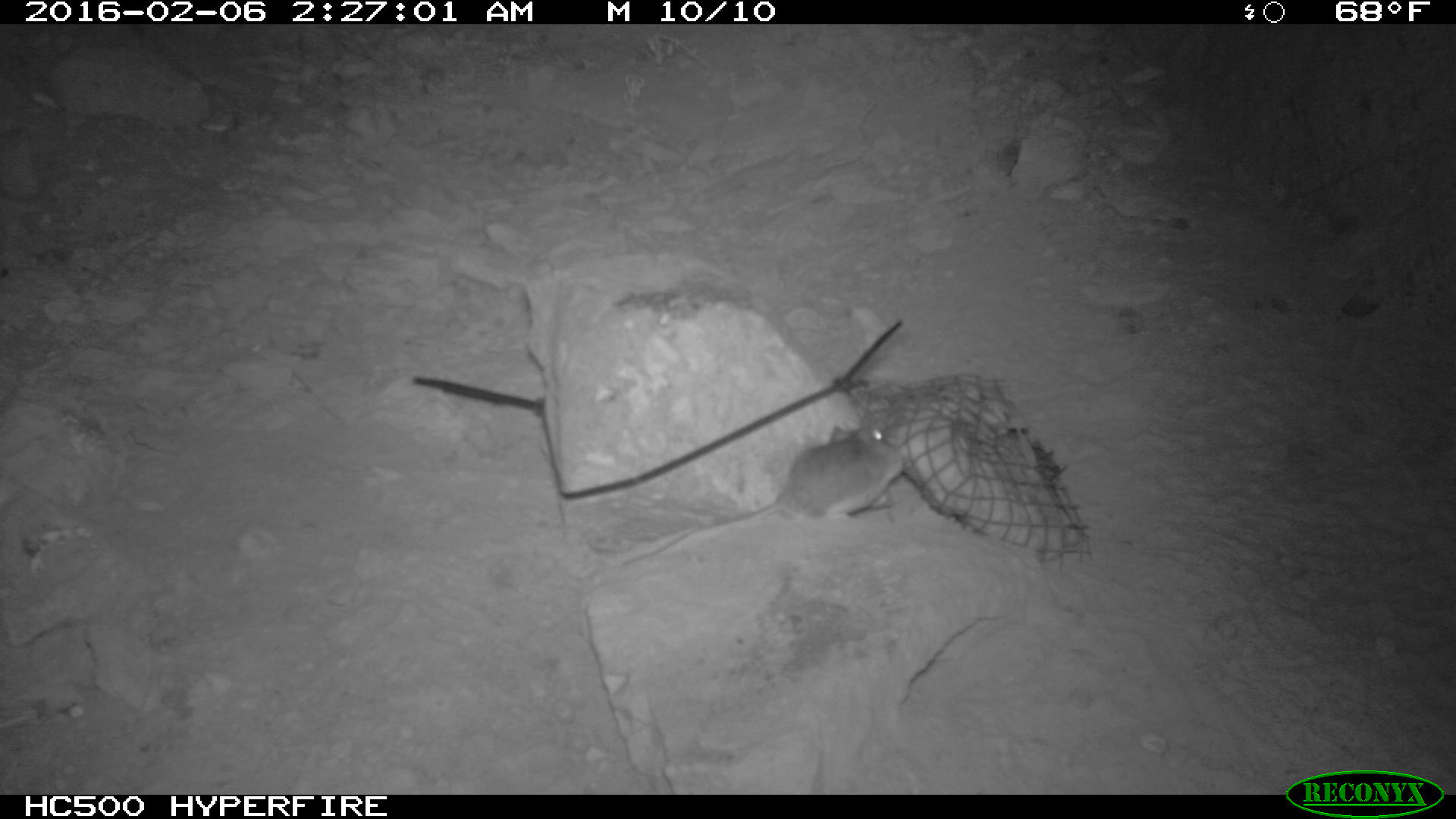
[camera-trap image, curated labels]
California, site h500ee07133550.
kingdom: Animalia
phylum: Chordata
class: Mammalia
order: Rodentia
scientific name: Rodentia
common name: rodent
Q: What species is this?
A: Rodent (Rodentia).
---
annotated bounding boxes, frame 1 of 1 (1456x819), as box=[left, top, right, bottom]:
rodent: box=[613, 423, 905, 569]